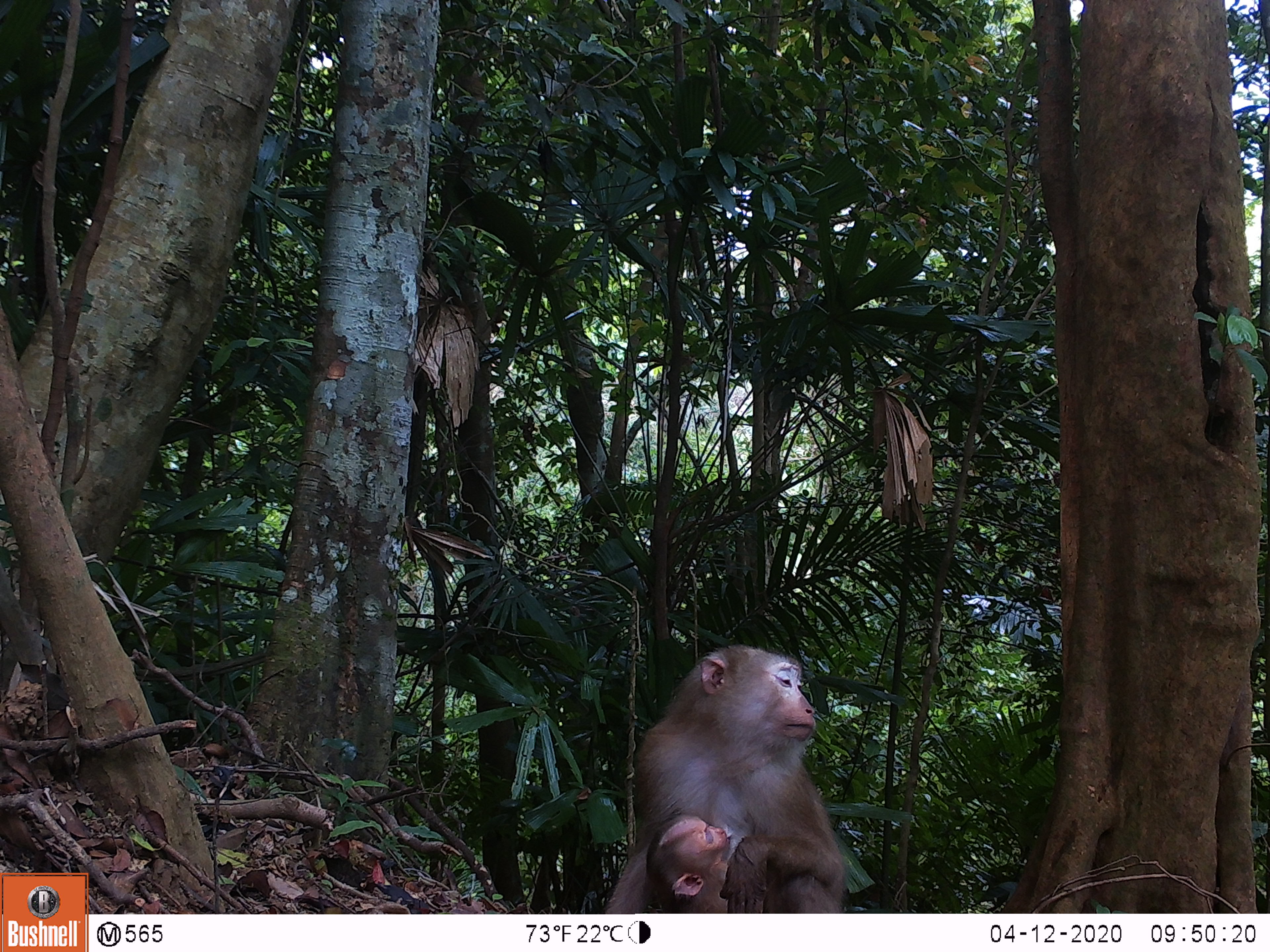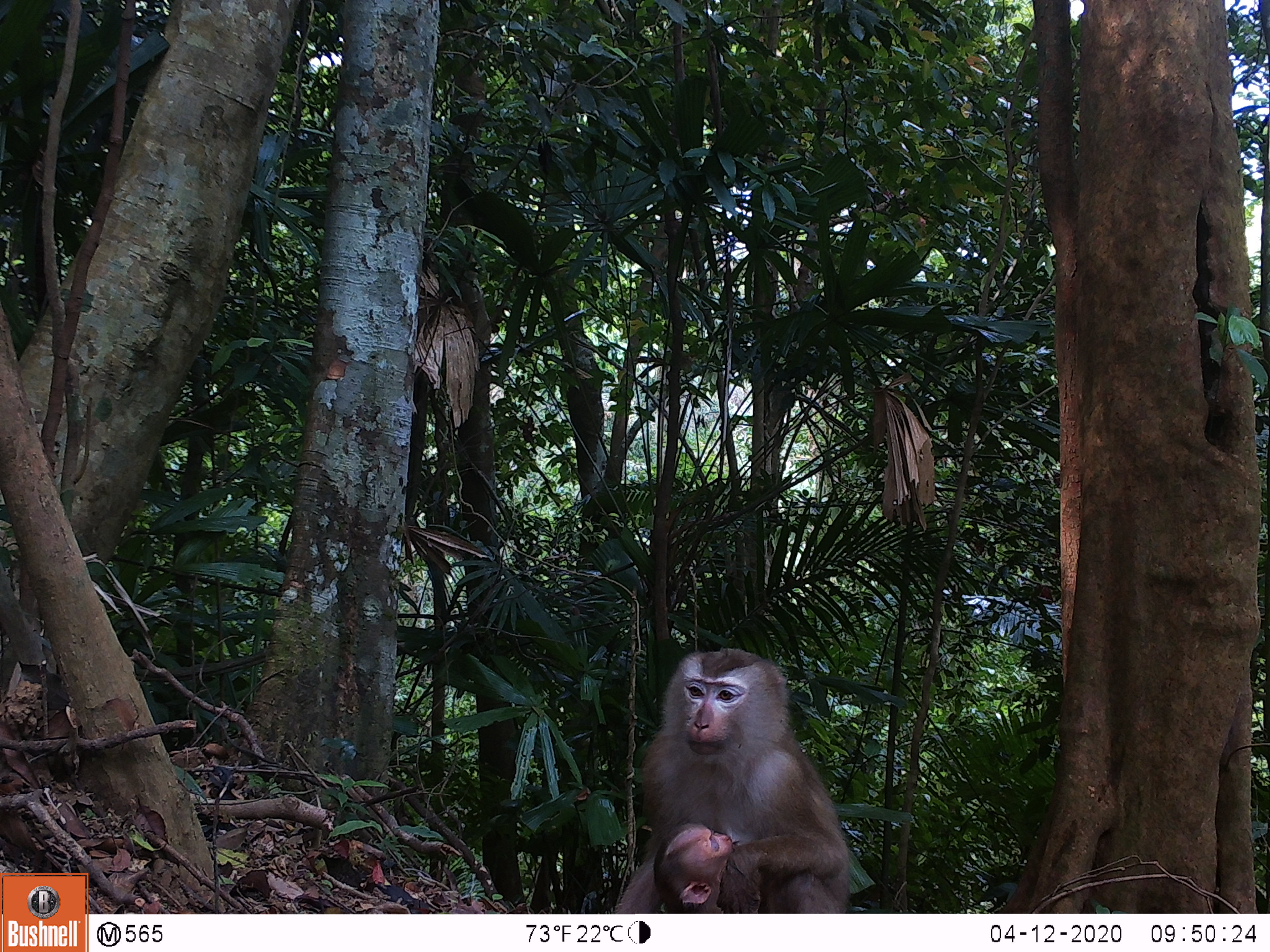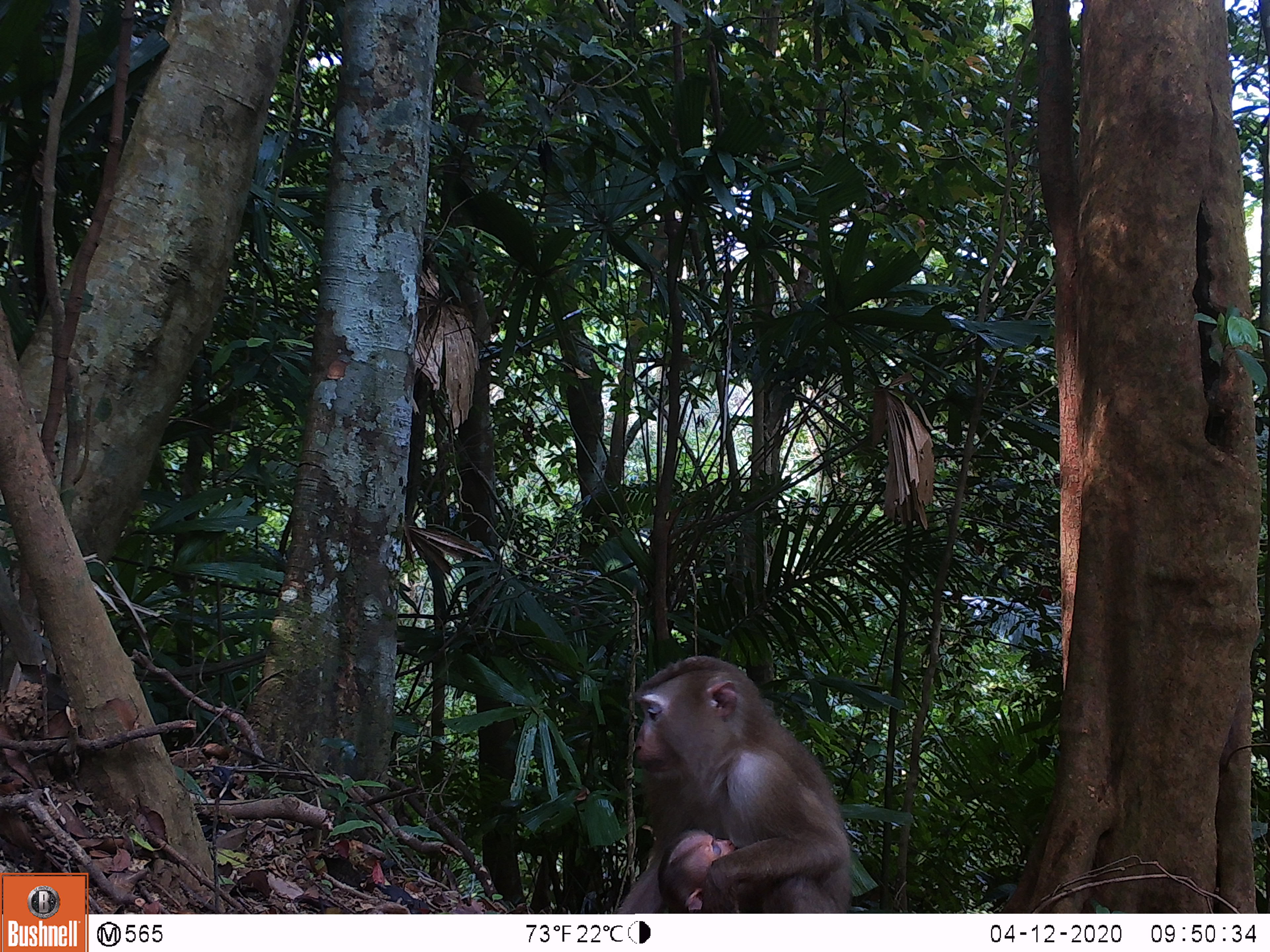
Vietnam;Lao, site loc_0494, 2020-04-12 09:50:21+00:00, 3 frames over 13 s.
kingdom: Animalia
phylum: Chordata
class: Mammalia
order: Primates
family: Cercopithecidae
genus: Macaca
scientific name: Macaca nemestrina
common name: pig-tailed macaque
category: pig tailed macaque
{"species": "pig tailed macaque (pig-tailed macaque) (Macaca nemestrina)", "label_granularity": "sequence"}